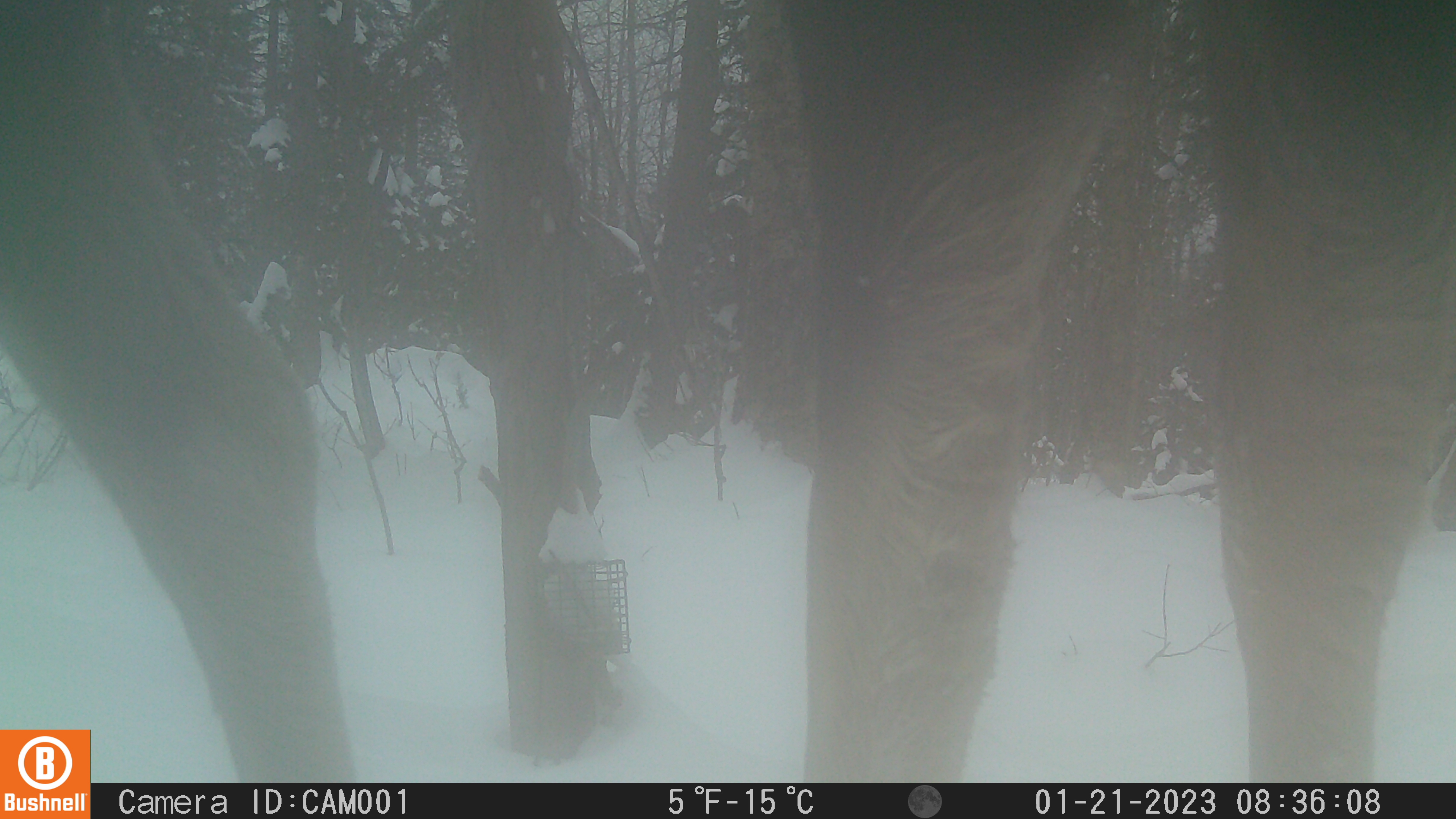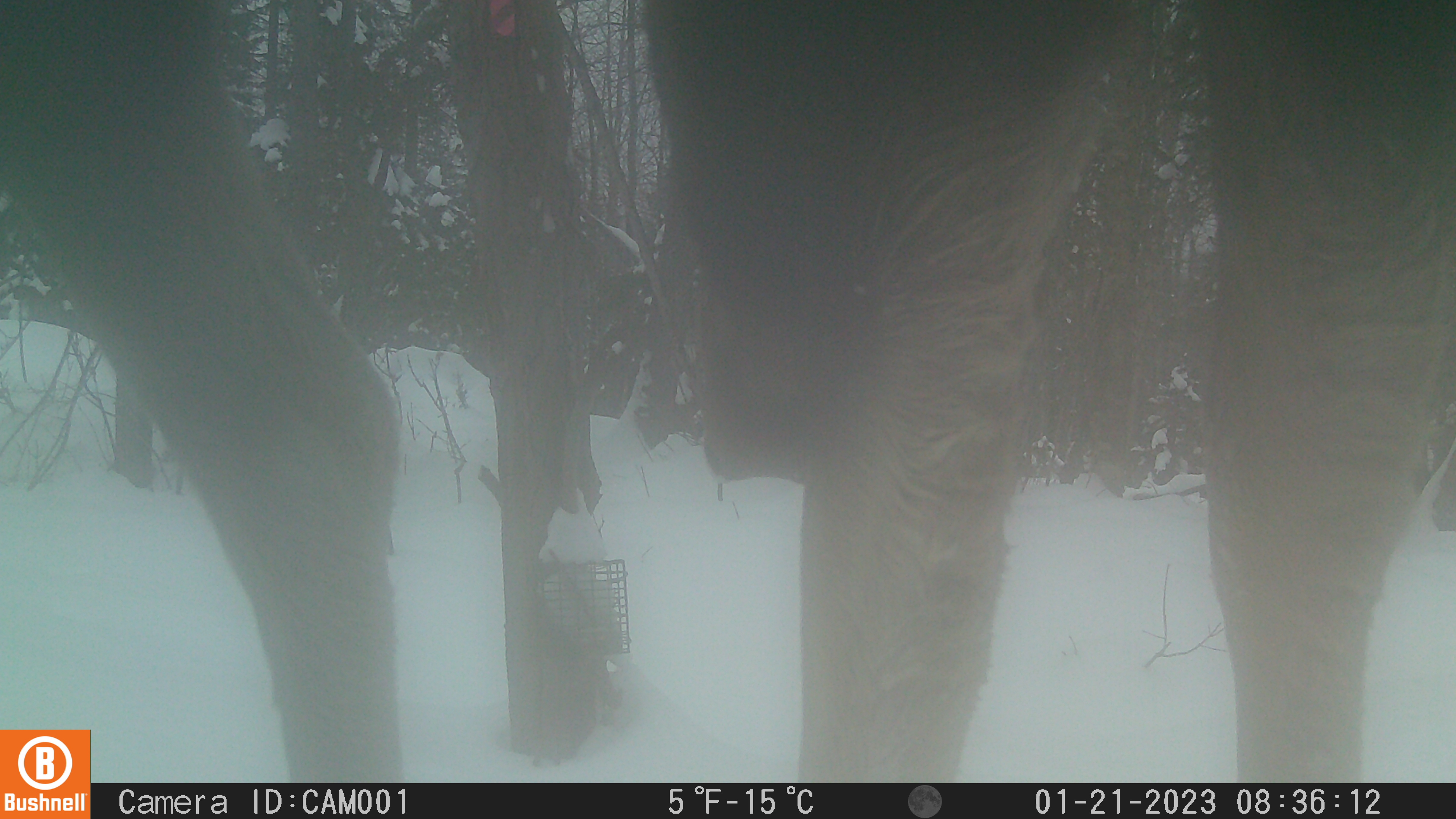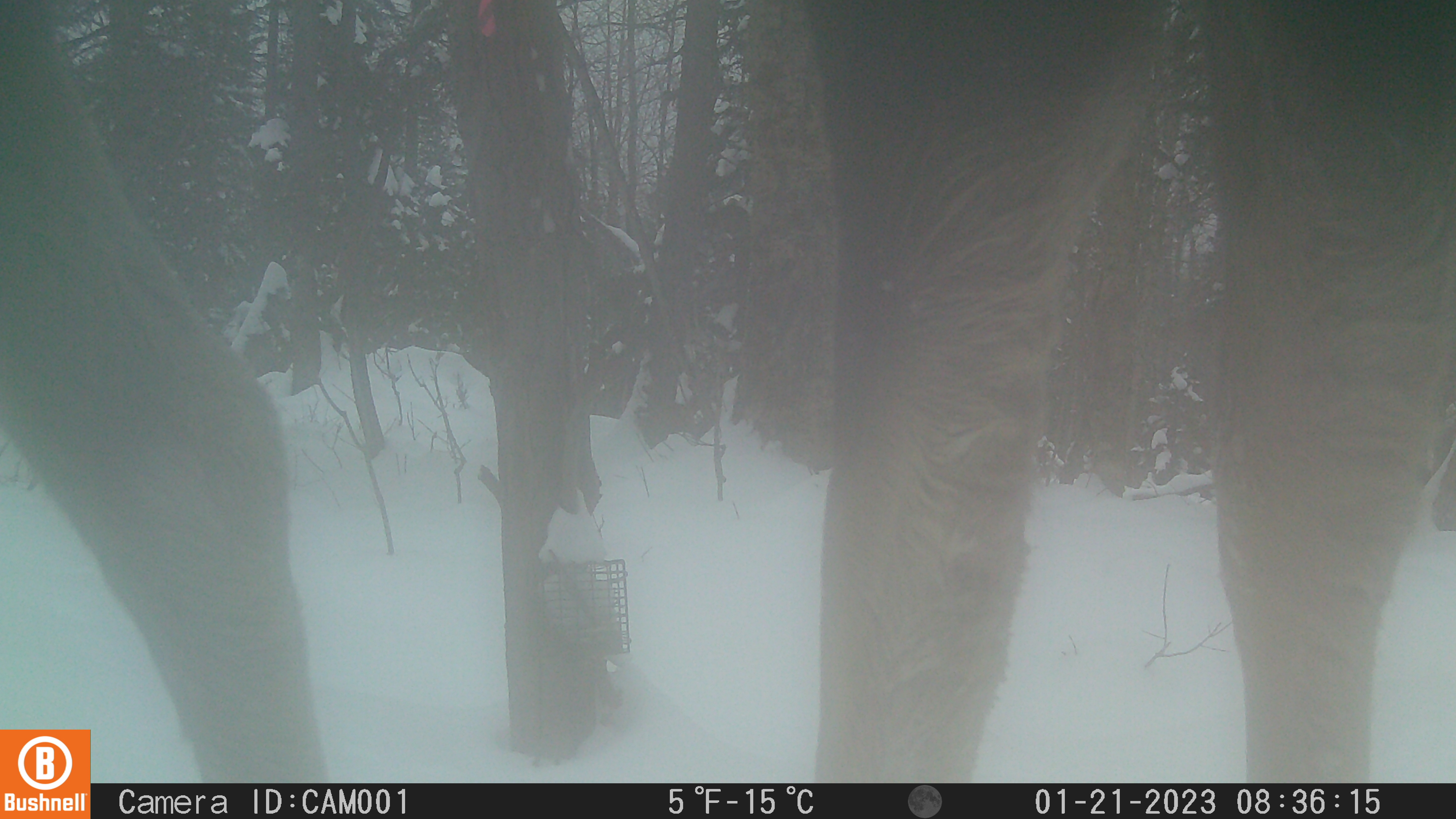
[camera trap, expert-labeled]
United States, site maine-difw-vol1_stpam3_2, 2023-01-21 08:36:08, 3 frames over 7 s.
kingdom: Animalia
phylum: Chordata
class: Mammalia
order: Artiodactyla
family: Cervidae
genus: Alces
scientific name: Alces alces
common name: moose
Moose (Alces alces).